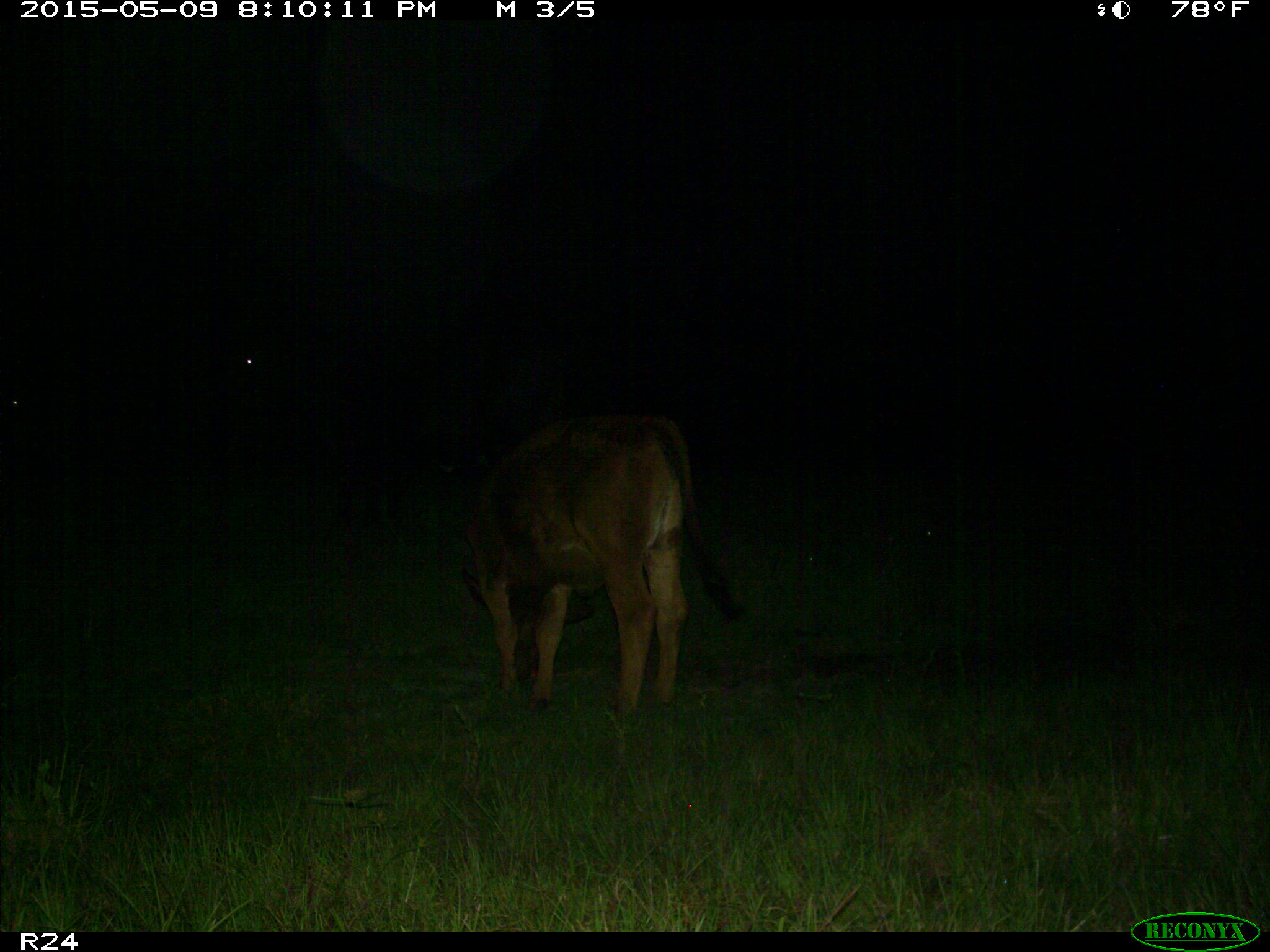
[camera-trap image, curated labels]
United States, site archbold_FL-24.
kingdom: Animalia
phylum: Chordata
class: Mammalia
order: Artiodactyla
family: Bovidae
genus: Bos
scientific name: Bos taurus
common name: domestic cow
Bos taurus (domestic cow).